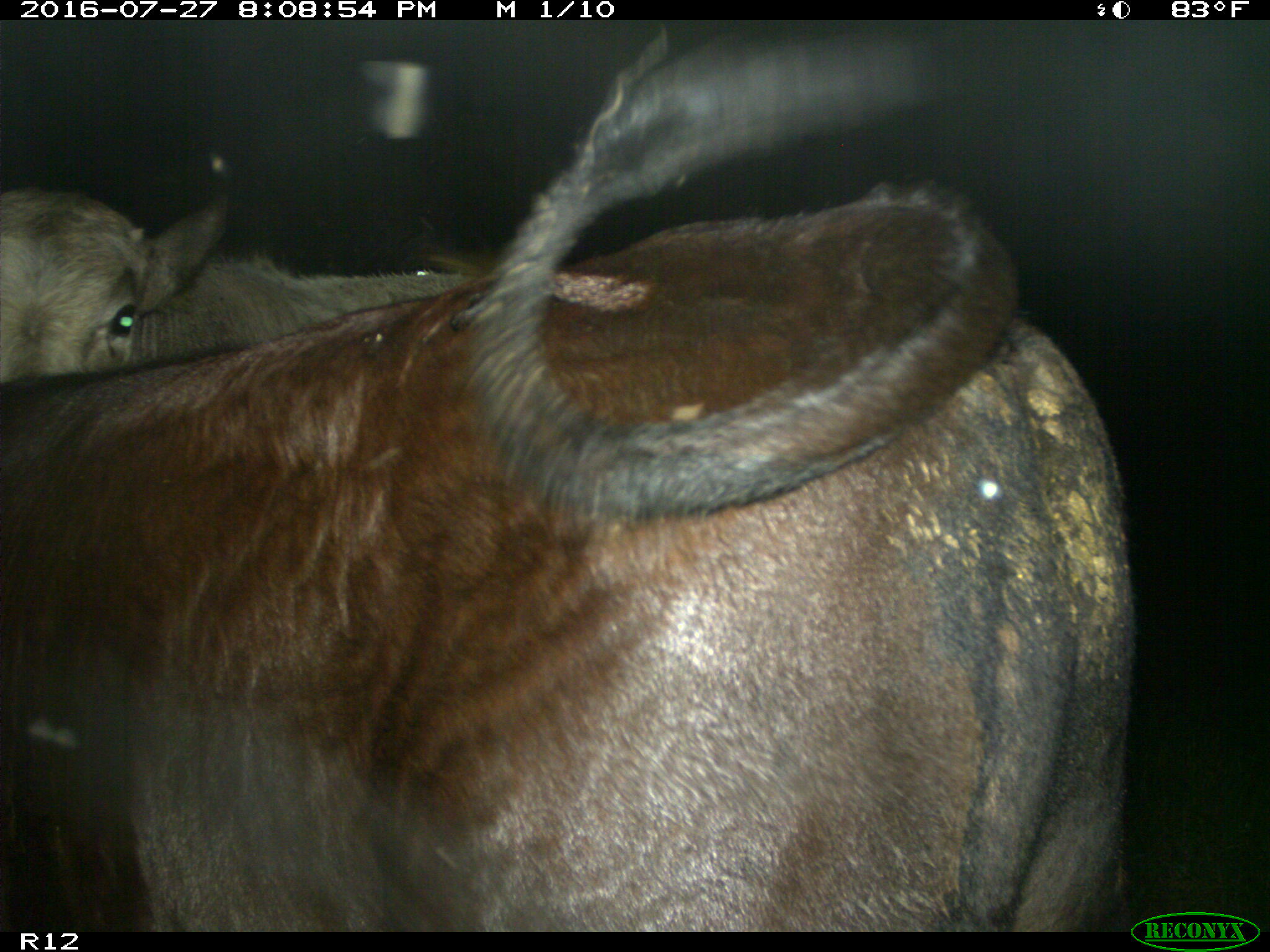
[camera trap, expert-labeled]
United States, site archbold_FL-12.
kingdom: Animalia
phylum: Chordata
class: Mammalia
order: Artiodactyla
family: Bovidae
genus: Bos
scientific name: Bos taurus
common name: domestic cow